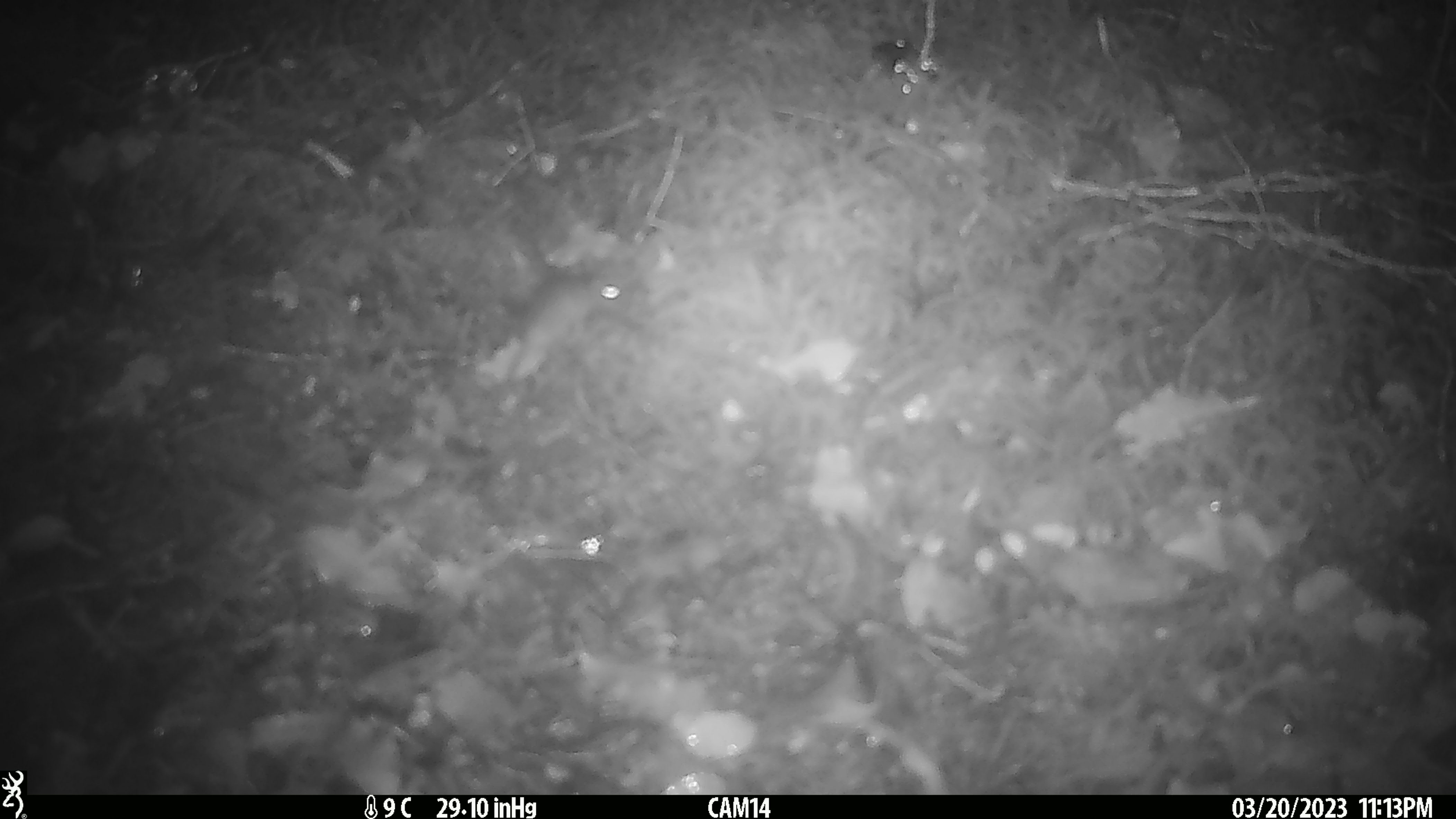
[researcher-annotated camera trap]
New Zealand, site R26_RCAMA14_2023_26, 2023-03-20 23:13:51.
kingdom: Animalia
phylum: Chordata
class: Mammalia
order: Rodentia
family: Muridae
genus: Mus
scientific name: Mus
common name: mouse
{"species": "mouse (Mus)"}